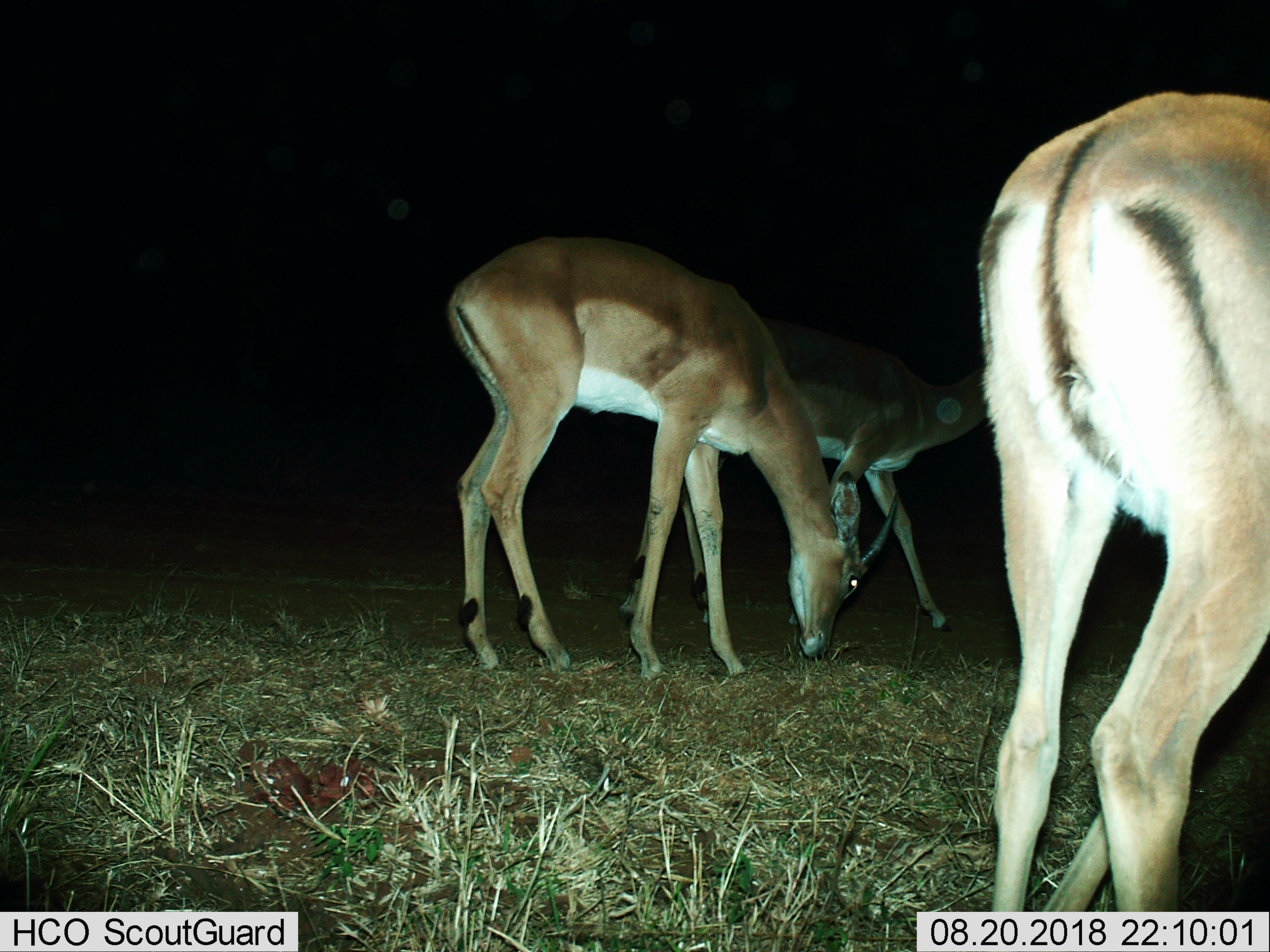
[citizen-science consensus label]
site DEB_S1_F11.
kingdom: Animalia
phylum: Chordata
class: Mammalia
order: Artiodactyla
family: Bovidae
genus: Aepyceros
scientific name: Aepyceros melampus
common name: impala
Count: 3.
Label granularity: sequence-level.